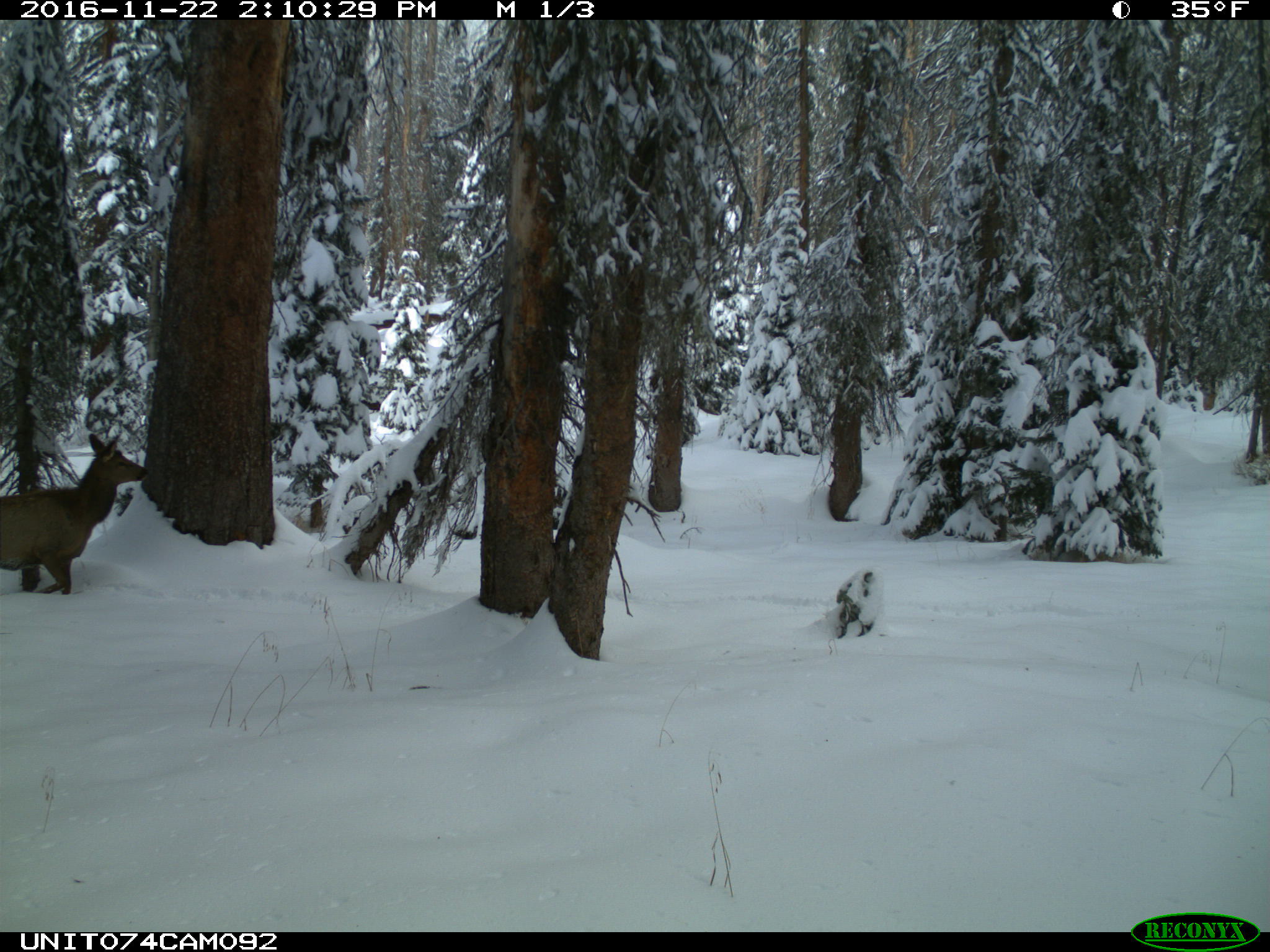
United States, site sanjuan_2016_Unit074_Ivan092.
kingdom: Animalia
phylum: Chordata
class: Mammalia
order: Artiodactyla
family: Cervidae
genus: Cervus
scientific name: Cervus elaphus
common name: red deer